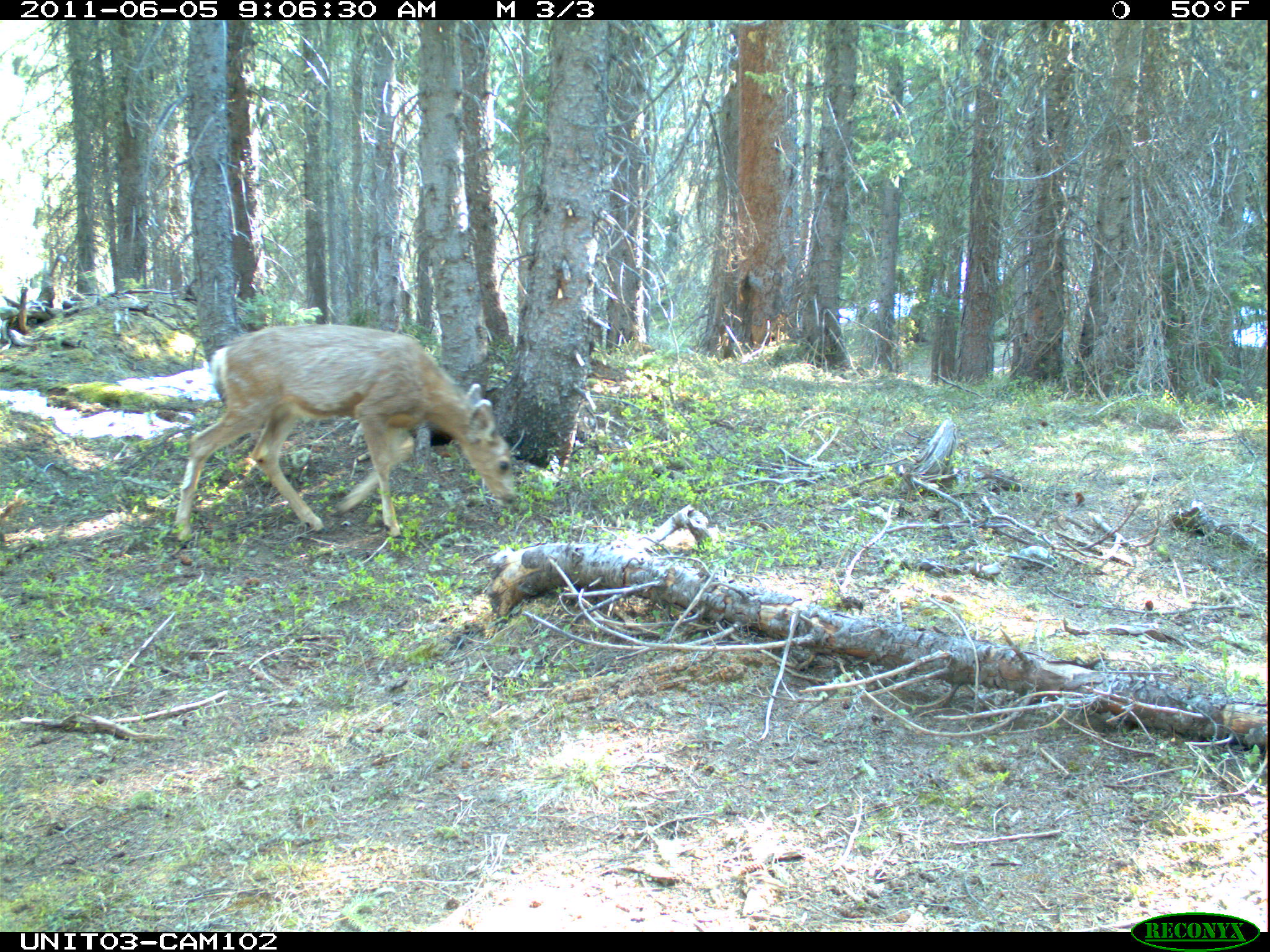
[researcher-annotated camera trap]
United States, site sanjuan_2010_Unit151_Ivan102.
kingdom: Animalia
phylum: Chordata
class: Mammalia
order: Artiodactyla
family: Cervidae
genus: Odocoileus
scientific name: Odocoileus hemionus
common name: mule deer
Odocoileus hemionus (mule deer).